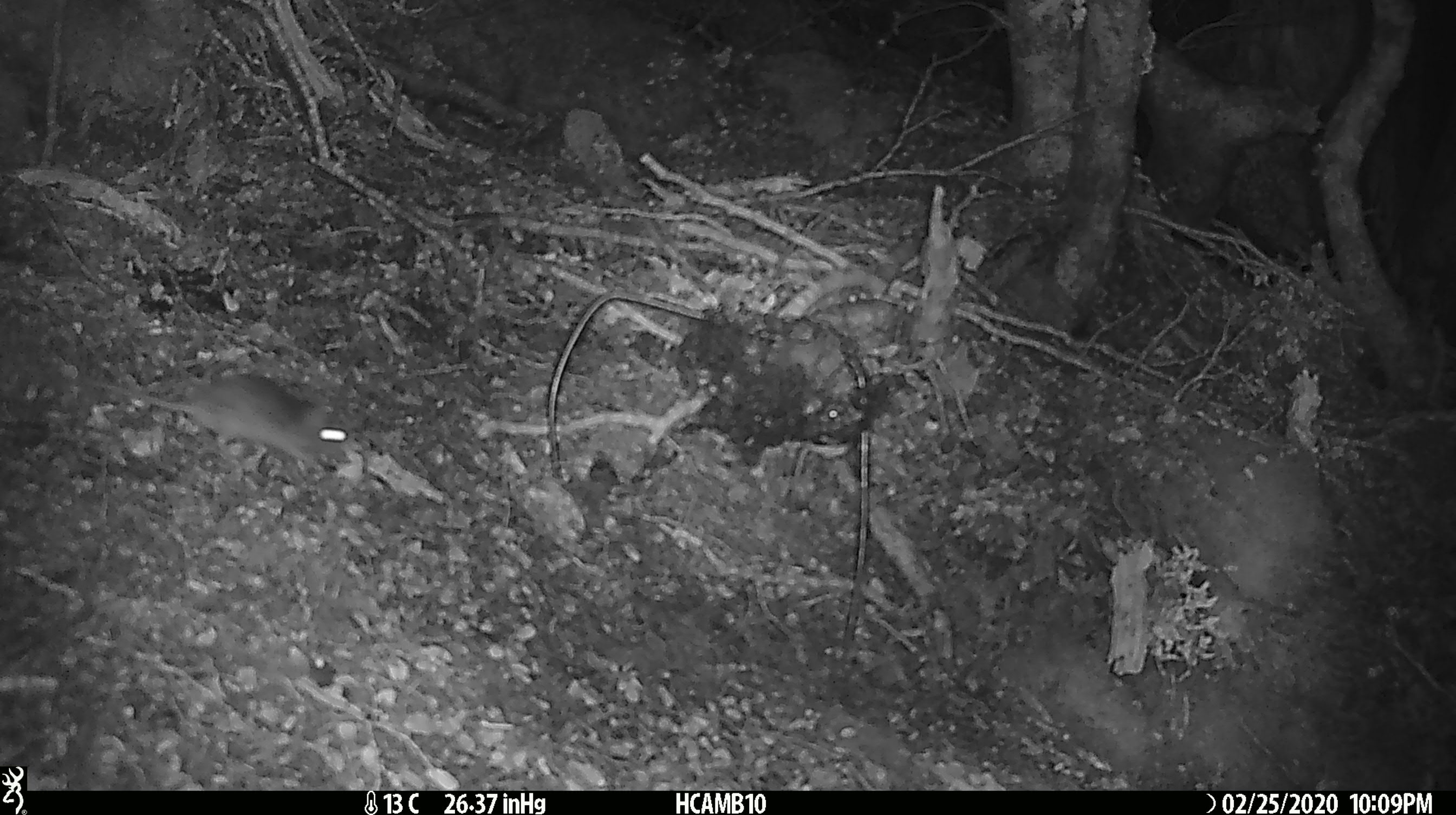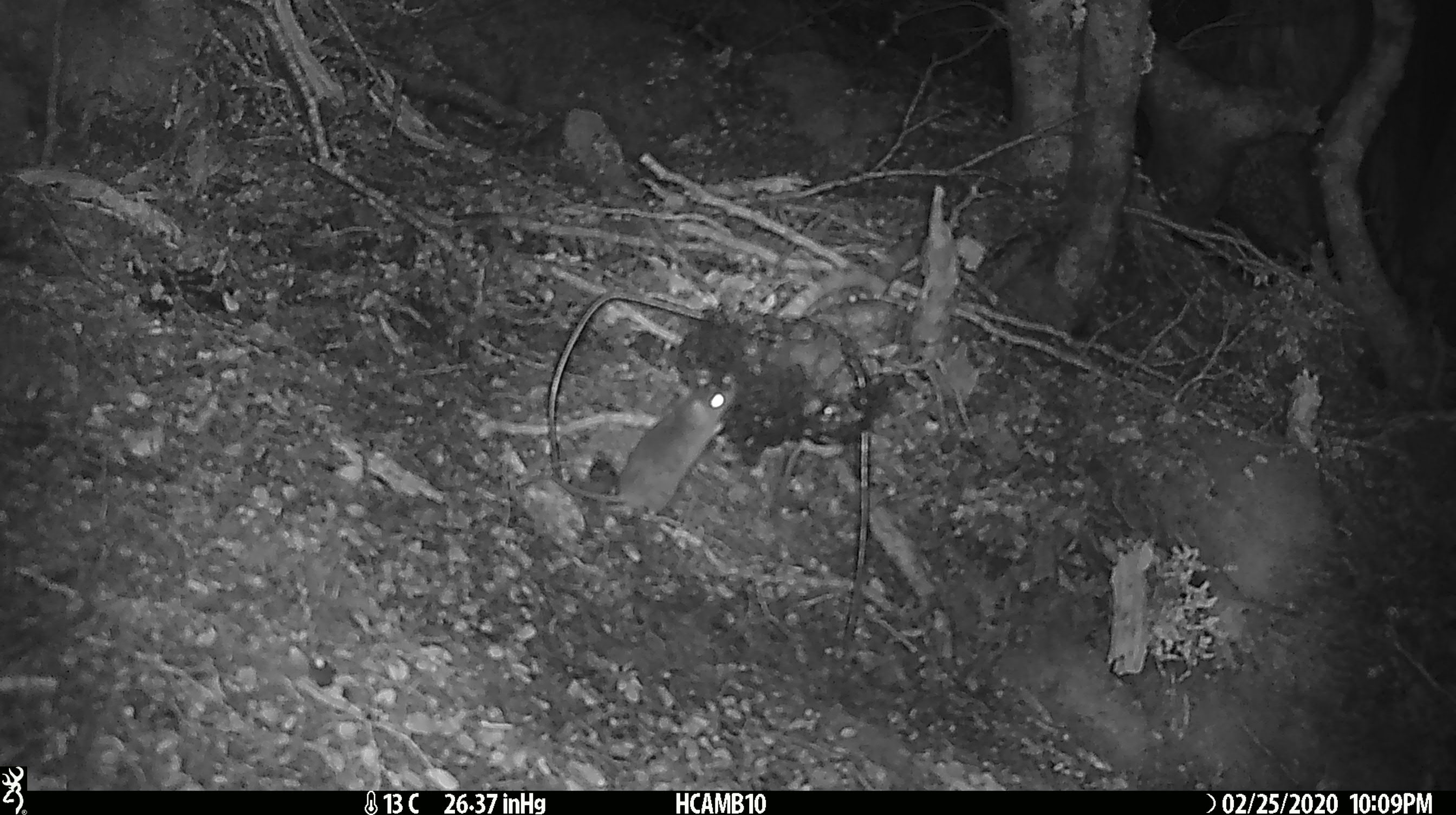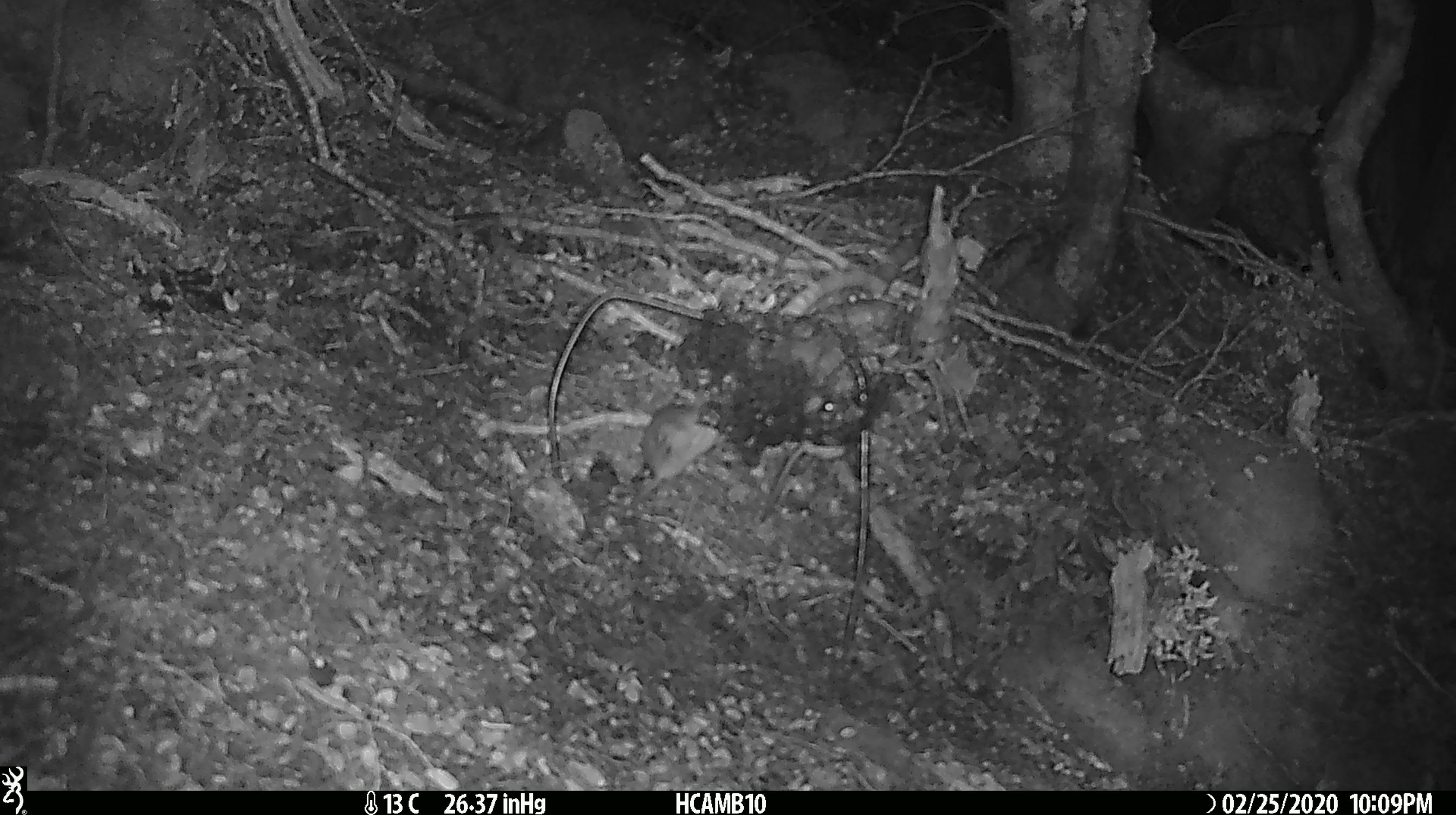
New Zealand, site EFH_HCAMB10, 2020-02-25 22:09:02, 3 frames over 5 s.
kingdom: Animalia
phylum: Chordata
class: Mammalia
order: Rodentia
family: Muridae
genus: Mus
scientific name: Mus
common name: mouse